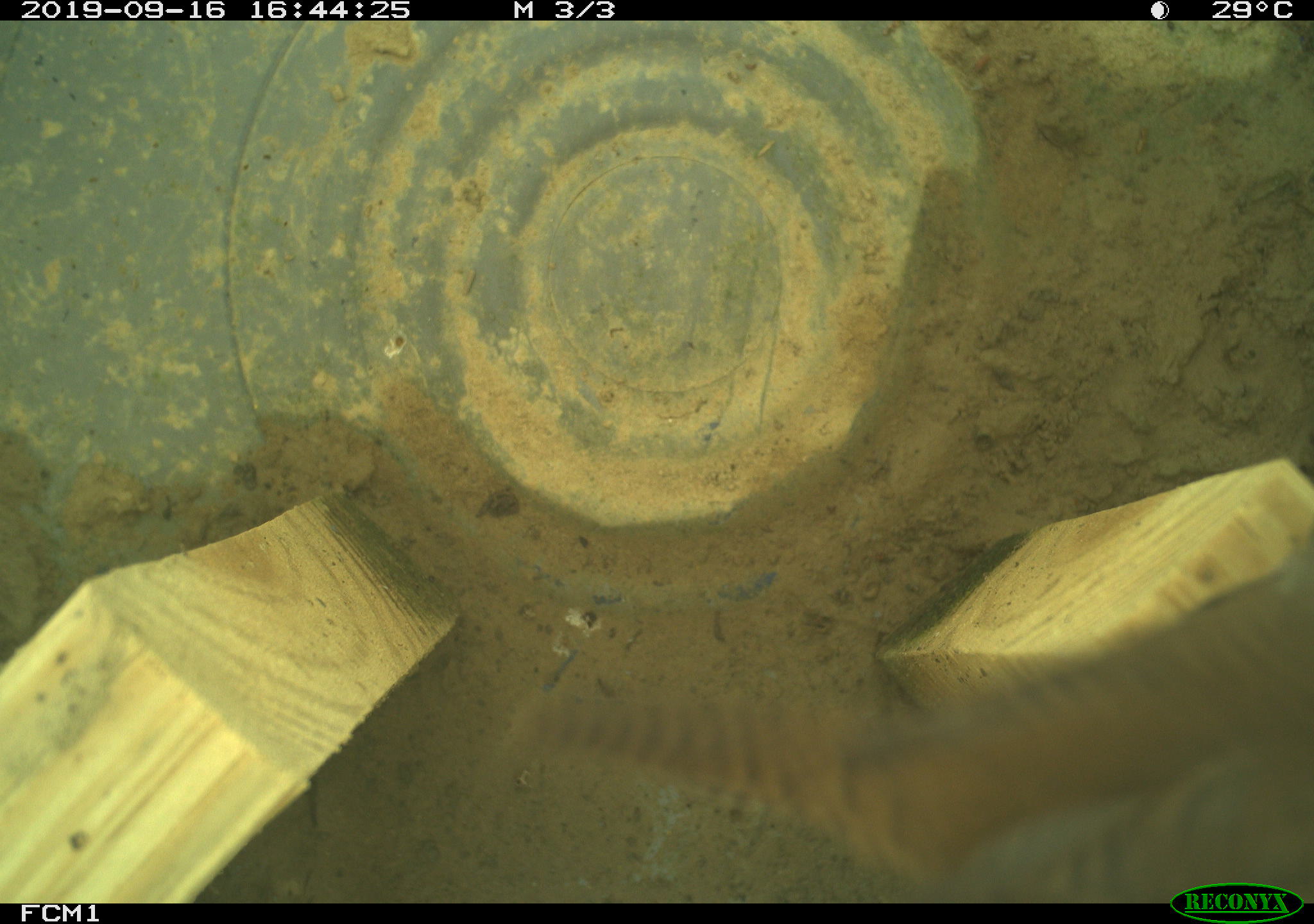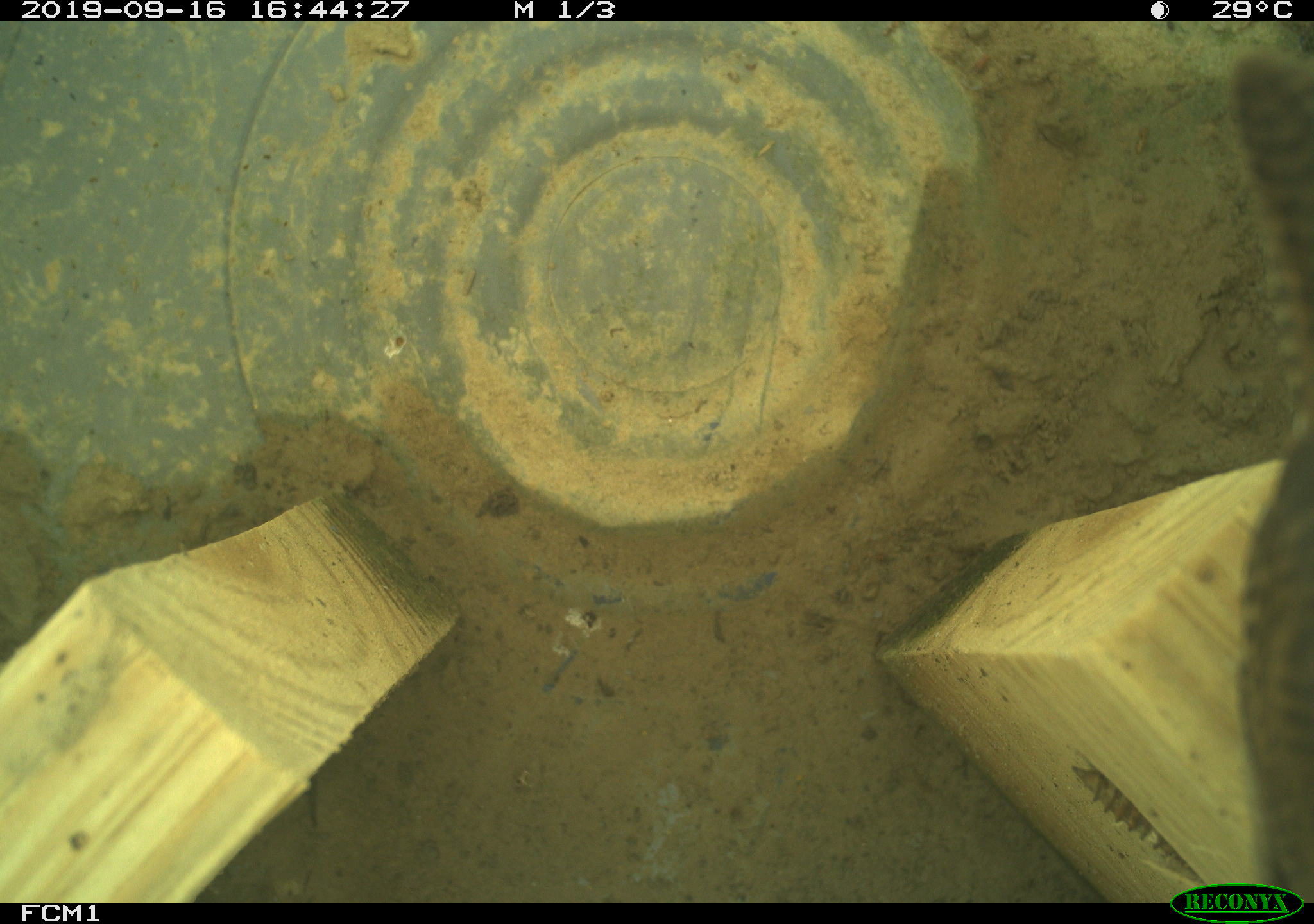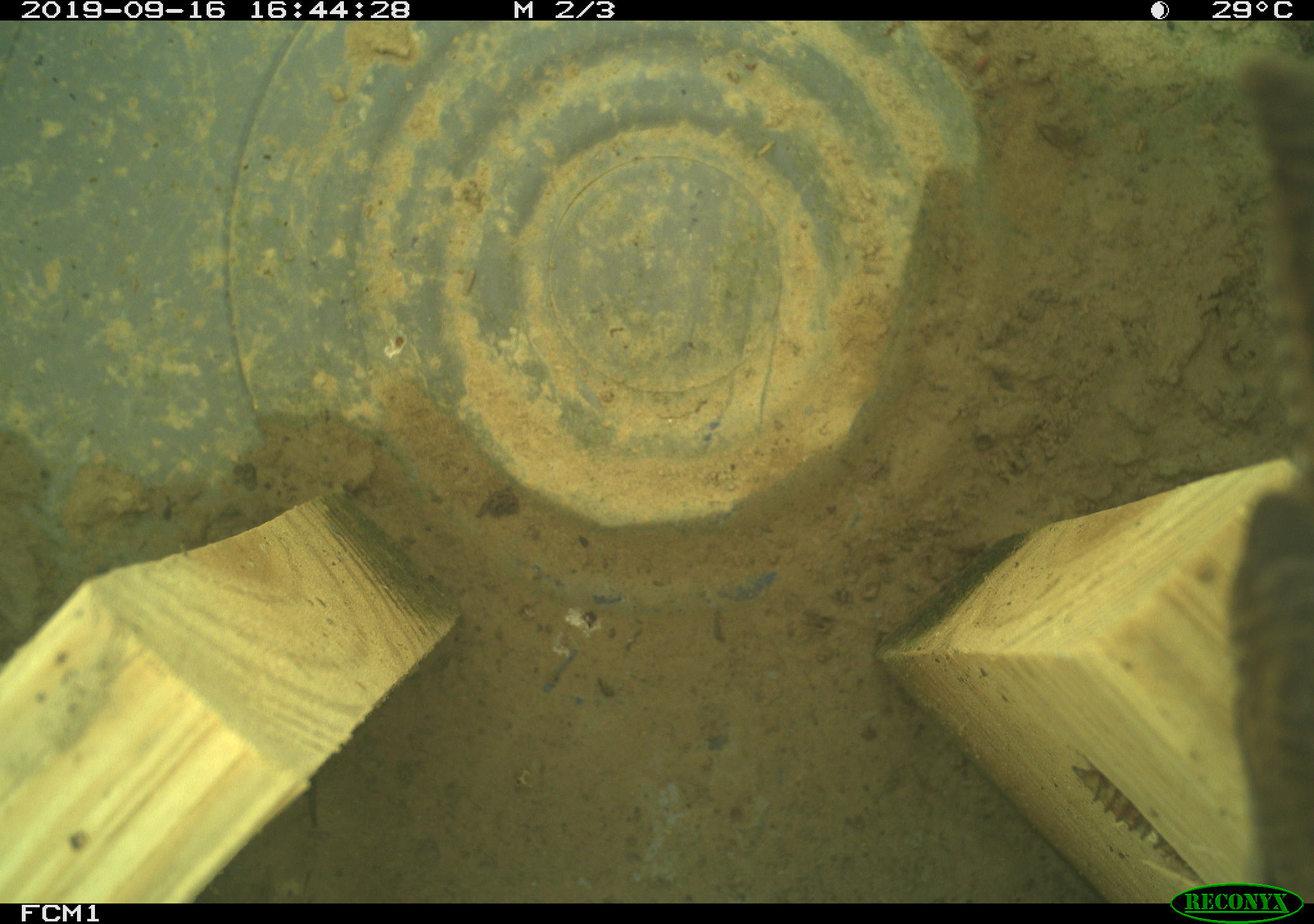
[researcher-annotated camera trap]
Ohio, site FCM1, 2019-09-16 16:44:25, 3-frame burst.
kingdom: Animalia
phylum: Chordata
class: Aves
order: Passeriformes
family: Troglodytidae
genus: Troglodytes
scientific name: Troglodytes aedon aedon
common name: northern house wren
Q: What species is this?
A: Northern house wren (Troglodytes aedon aedon).